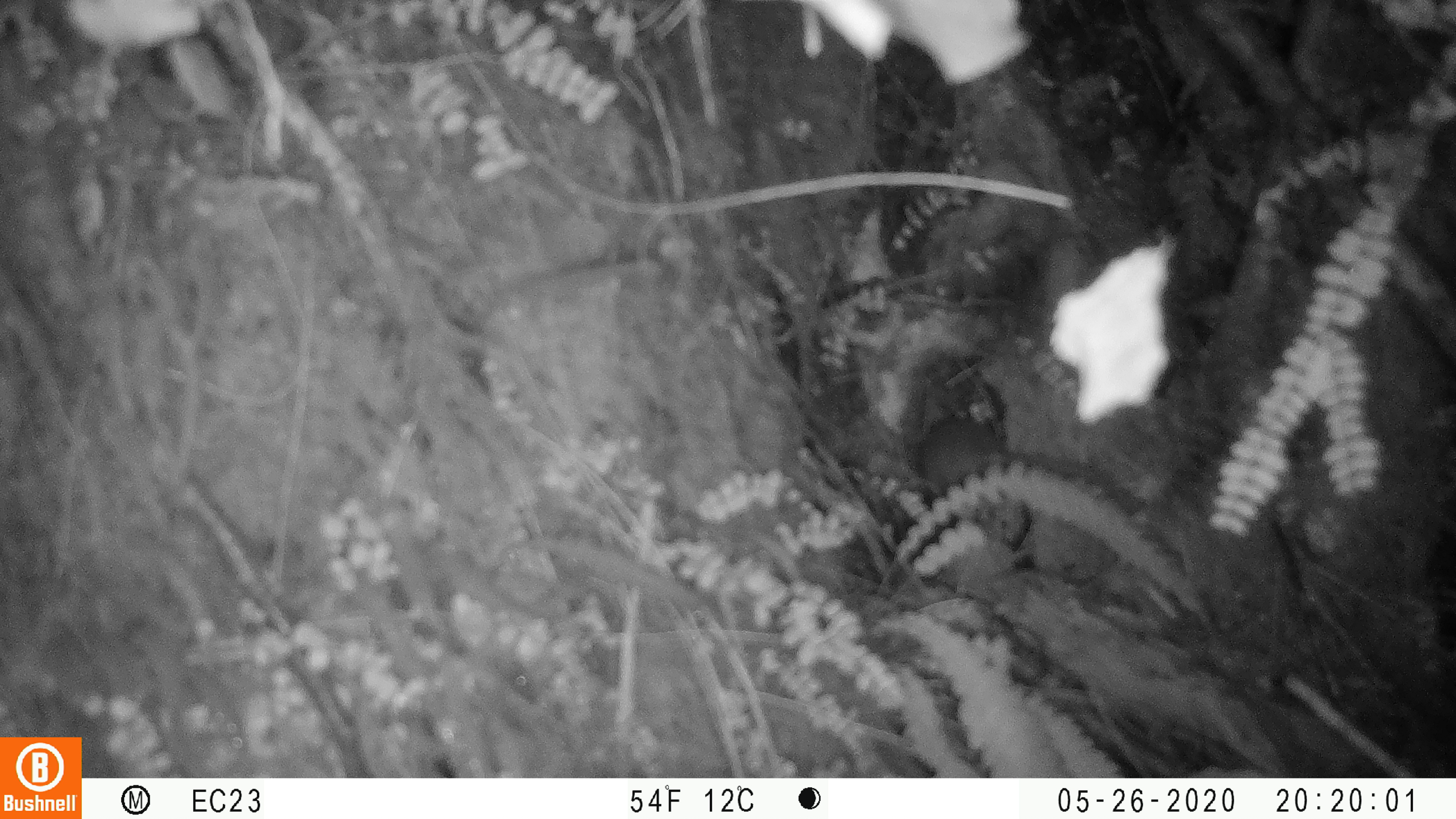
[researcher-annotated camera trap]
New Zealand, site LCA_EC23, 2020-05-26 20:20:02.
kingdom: Animalia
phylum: Chordata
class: Mammalia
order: Rodentia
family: Muridae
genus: Rattus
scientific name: Rattus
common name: rat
Rat (Rattus).